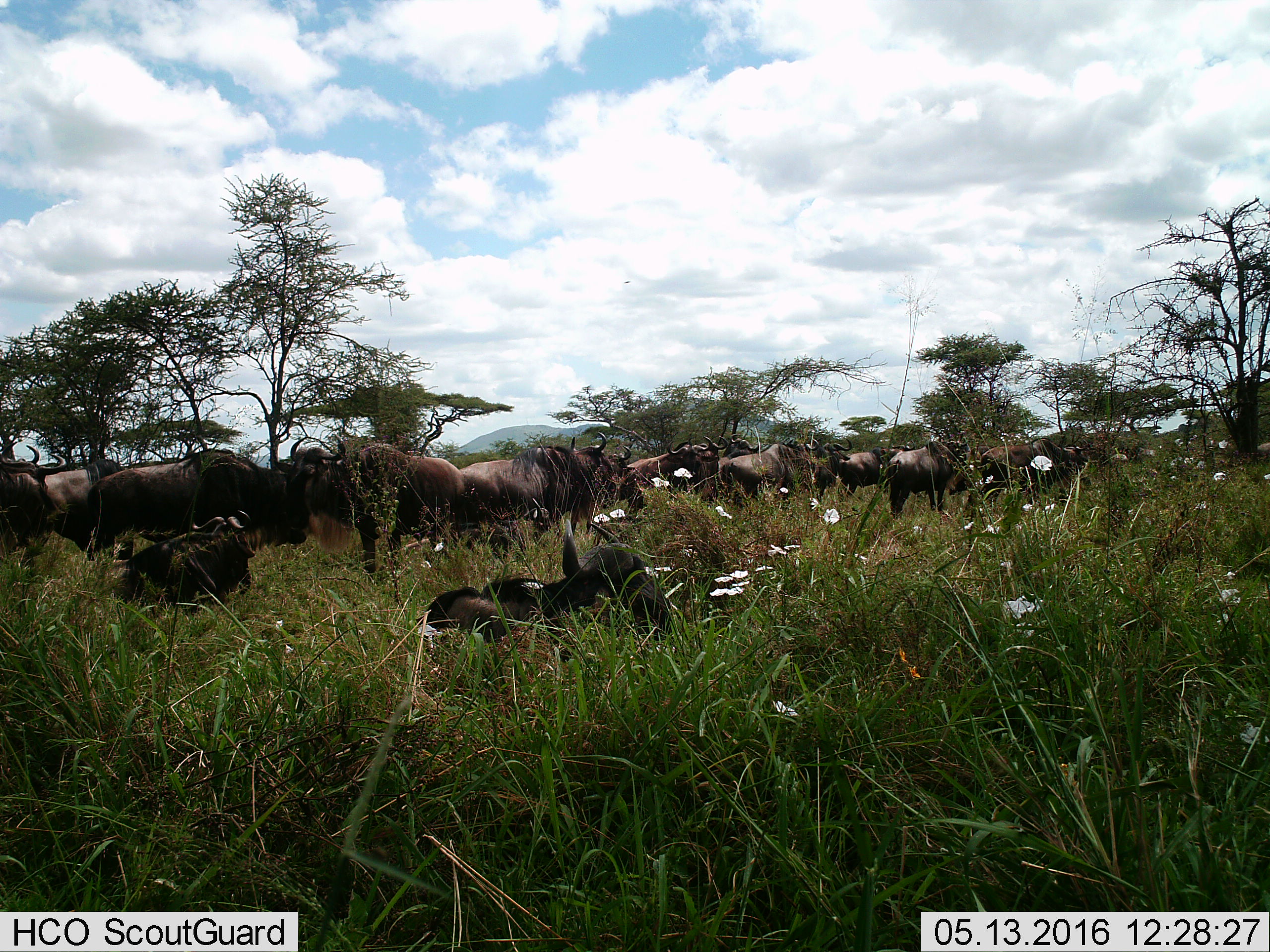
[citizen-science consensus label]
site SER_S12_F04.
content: unidentified animal